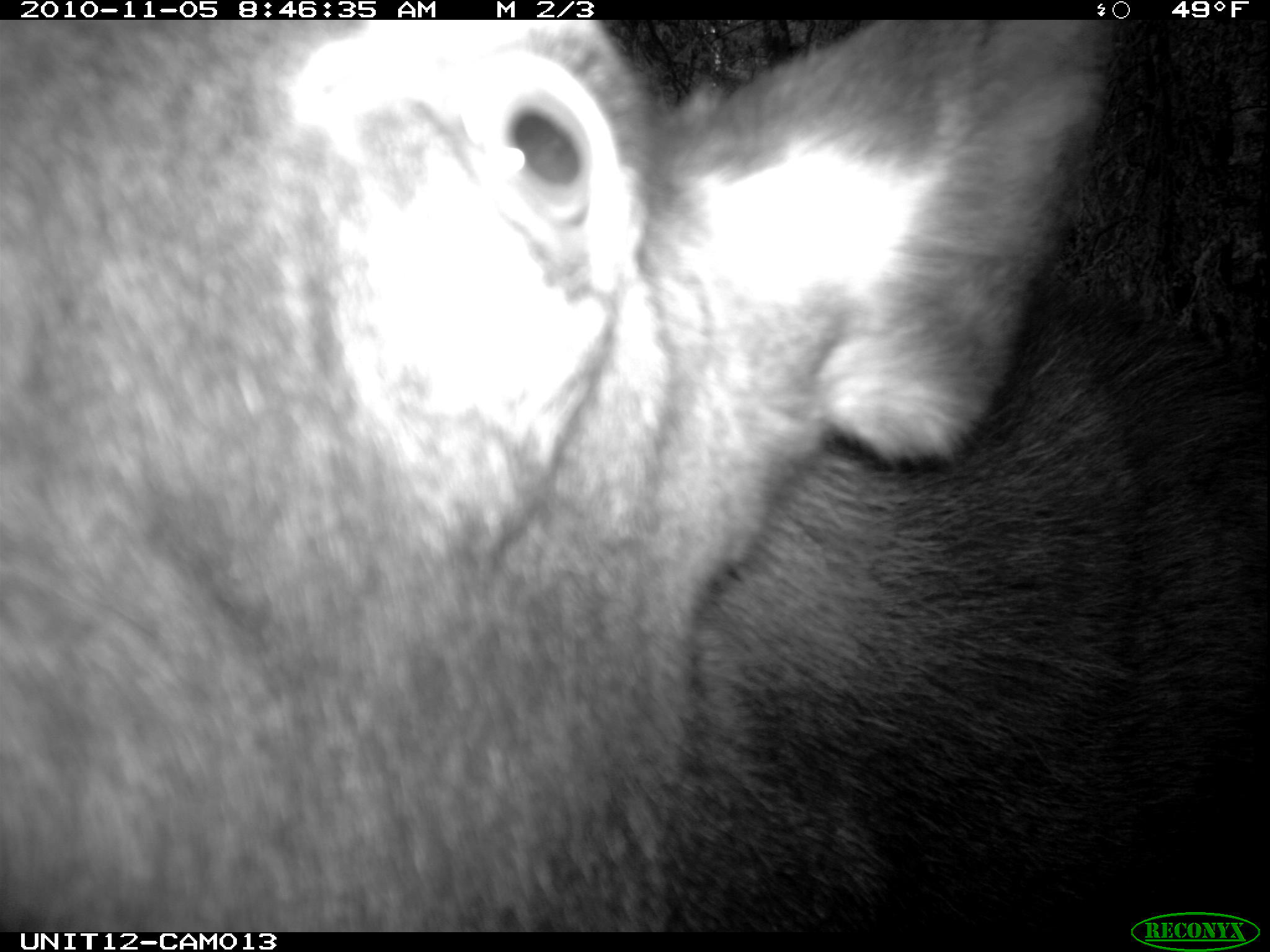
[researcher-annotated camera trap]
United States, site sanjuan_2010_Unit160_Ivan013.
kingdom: Animalia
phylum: Chordata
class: Mammalia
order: Artiodactyla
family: Cervidae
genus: Alces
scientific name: Alces alces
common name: moose